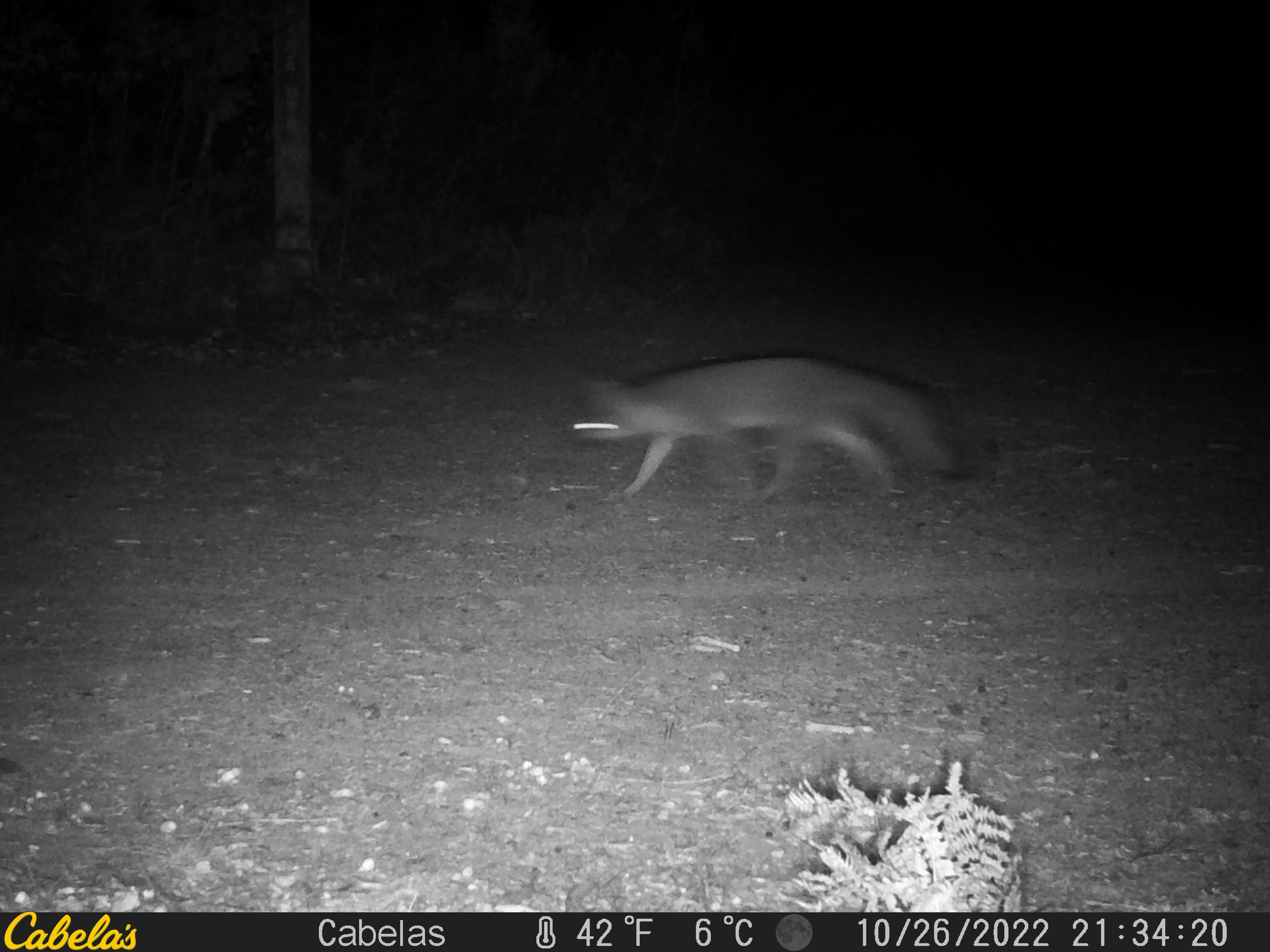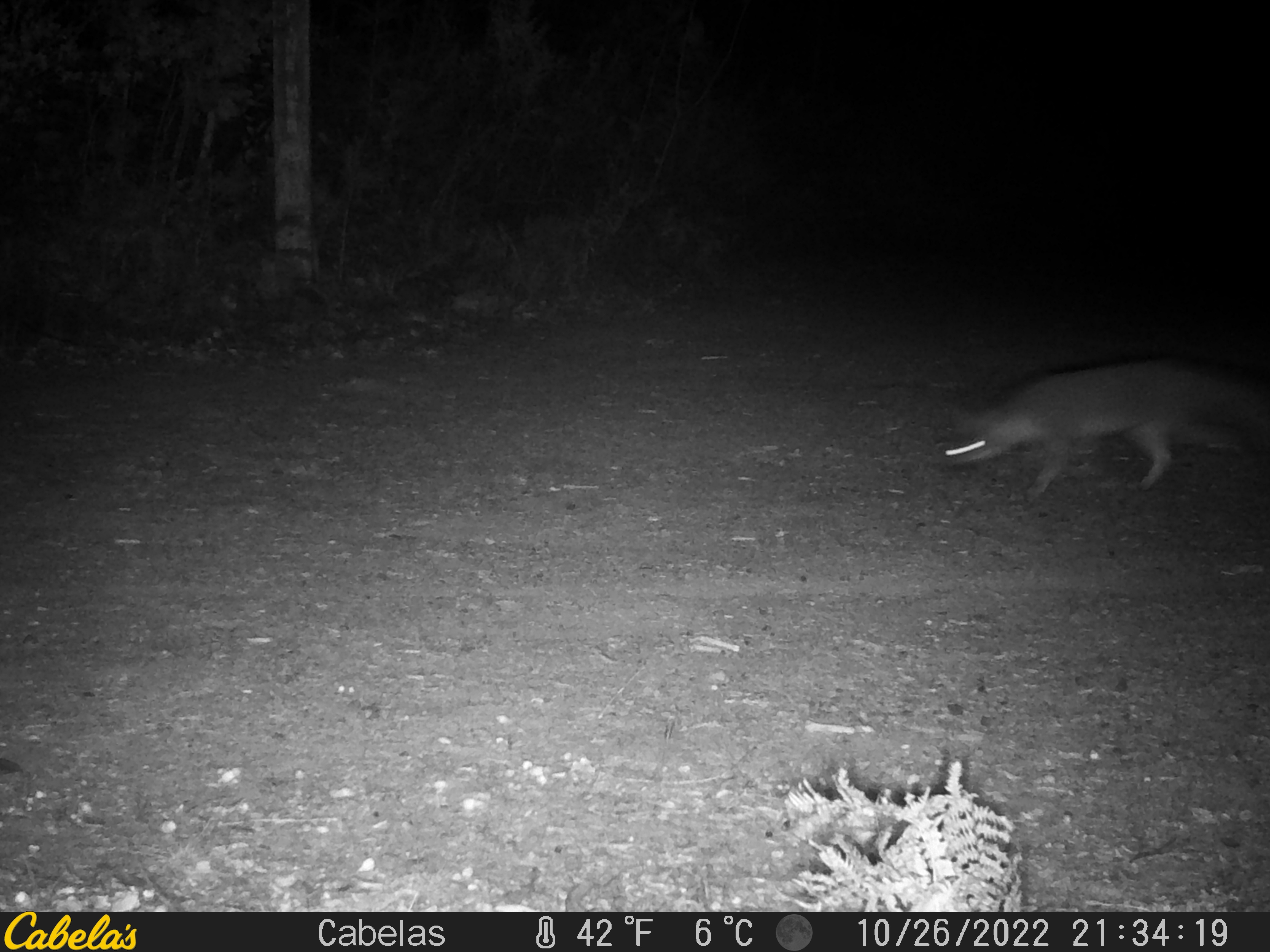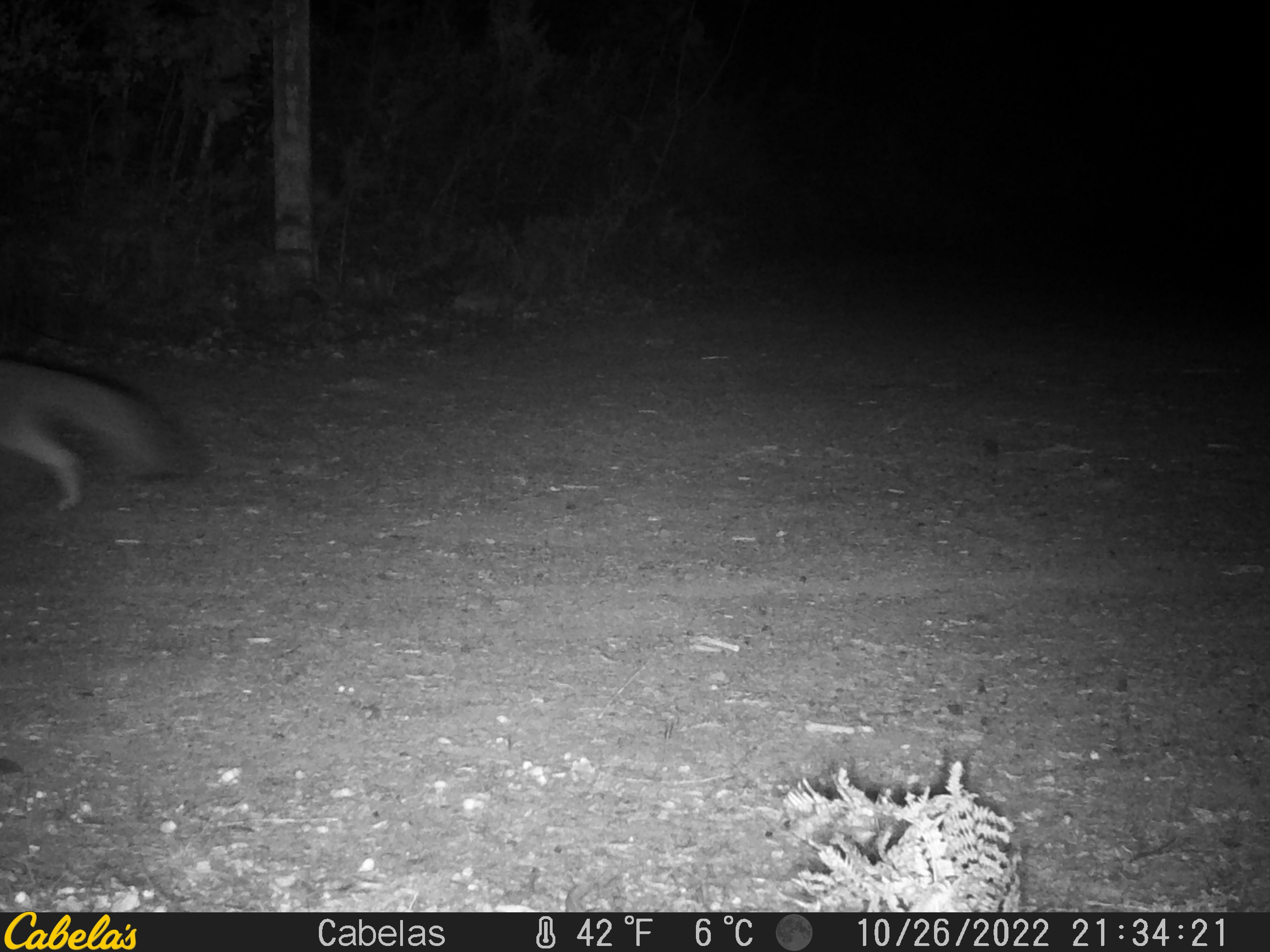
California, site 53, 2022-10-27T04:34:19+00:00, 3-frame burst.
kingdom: Animalia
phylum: Chordata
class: Mammalia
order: Carnivora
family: Canidae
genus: Urocyon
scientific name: Urocyon cinereoargenteus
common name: gray fox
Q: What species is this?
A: Gray fox (Urocyon cinereoargenteus).